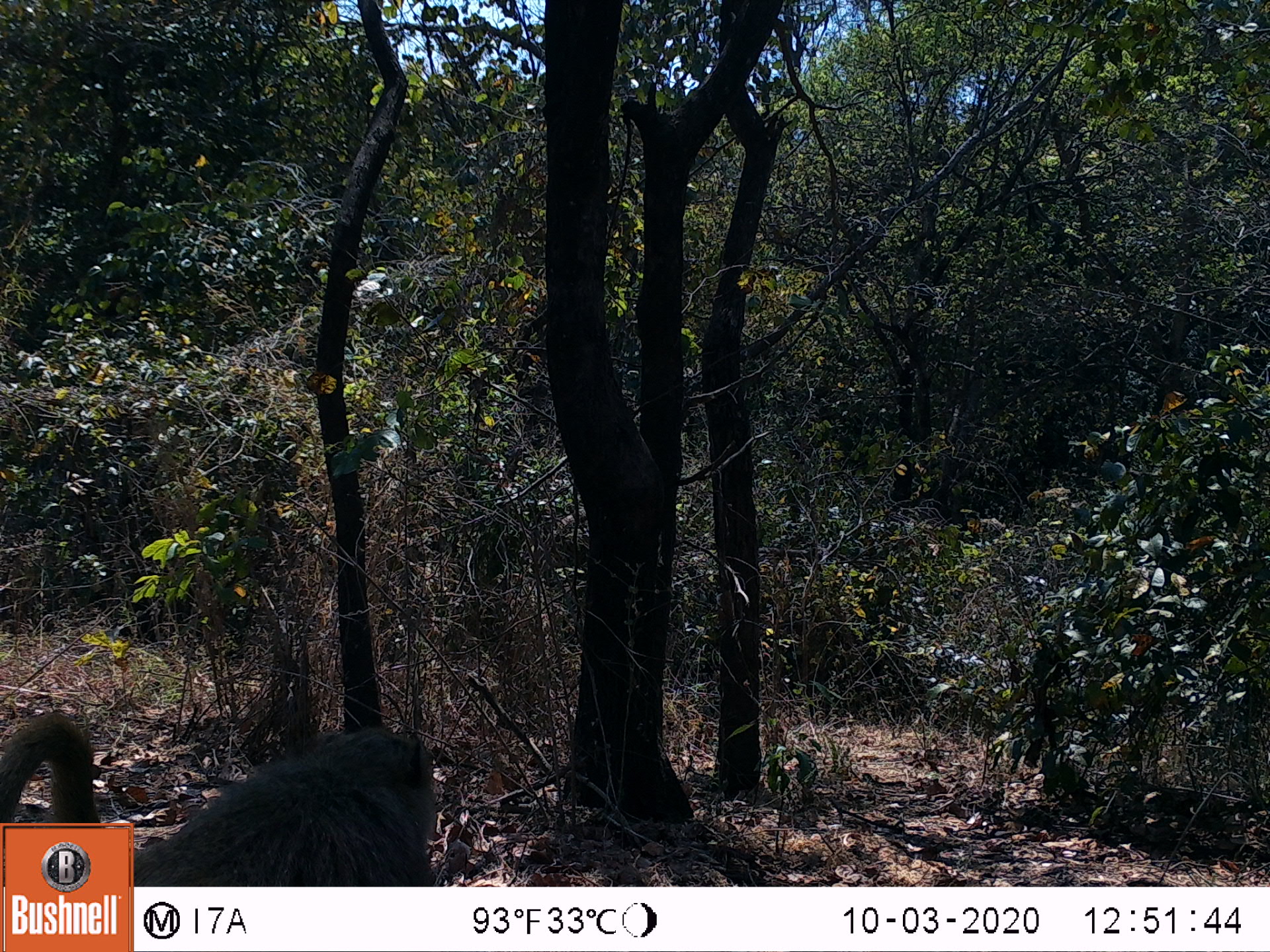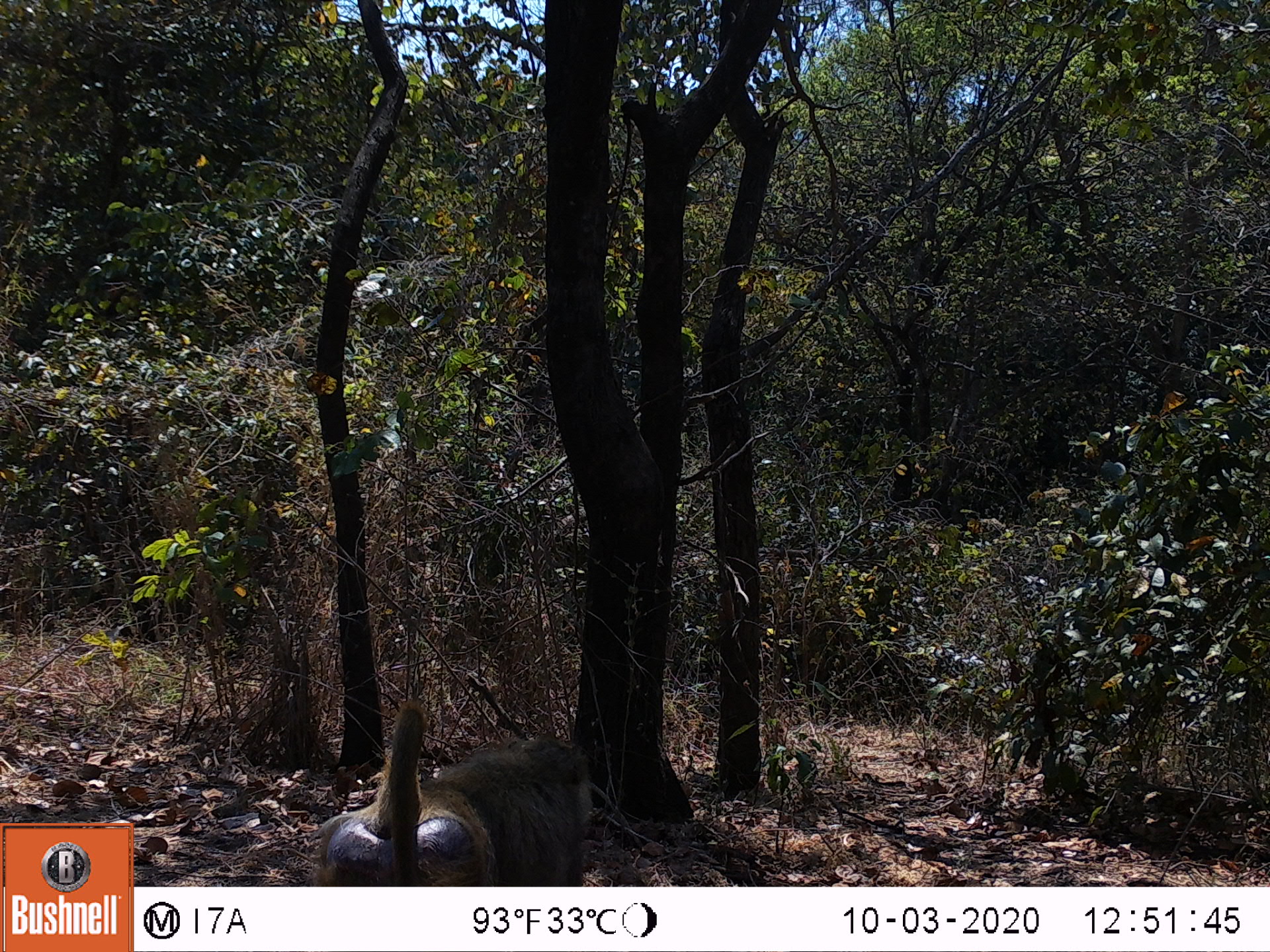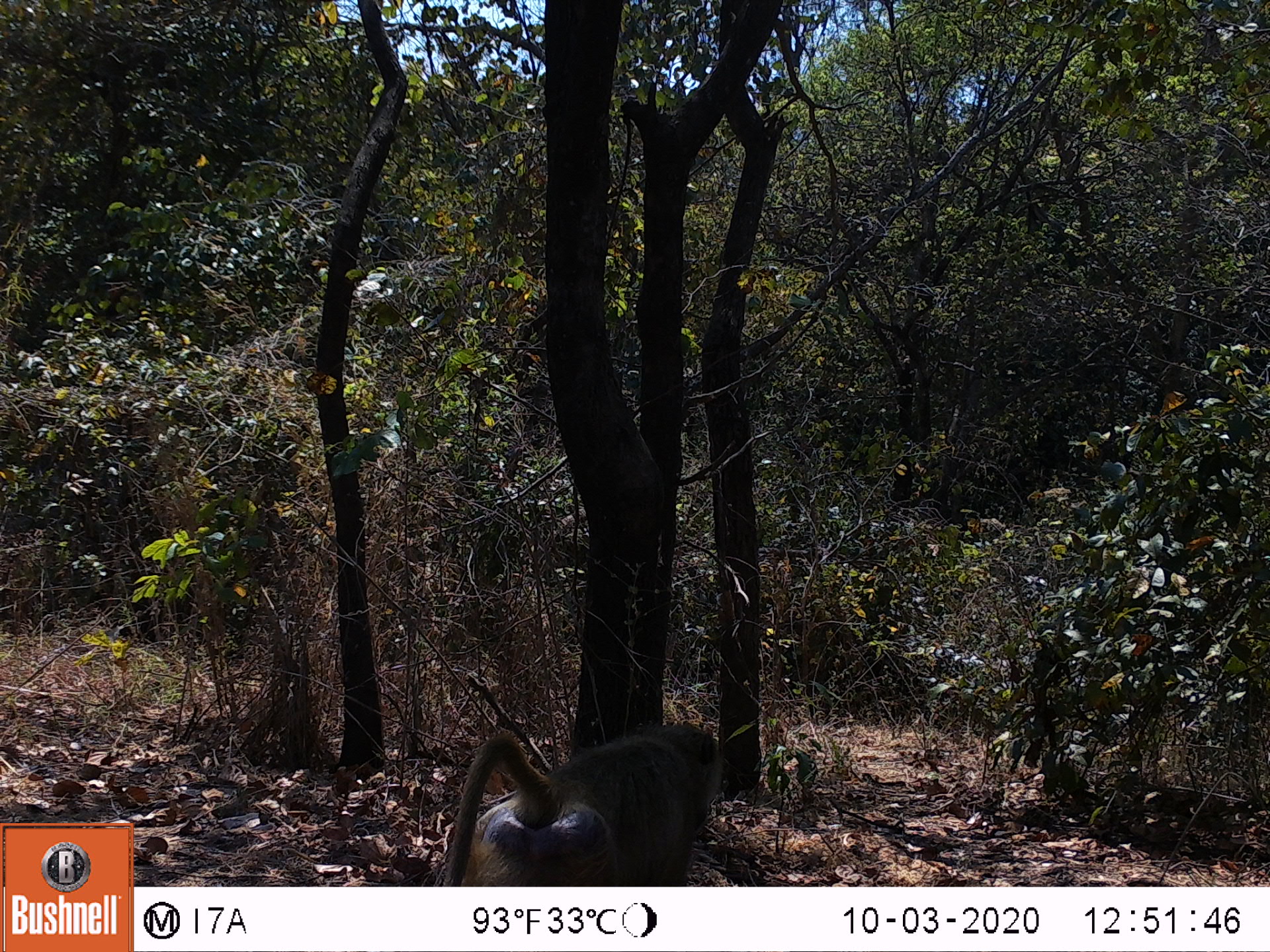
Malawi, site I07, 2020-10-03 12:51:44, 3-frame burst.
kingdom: Animalia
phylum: Chordata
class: Mammalia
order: Primates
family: Cercopithecidae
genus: Papio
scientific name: Papio cynocephalus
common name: yellow baboon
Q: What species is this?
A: Yellow baboon (Papio cynocephalus).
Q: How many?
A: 1.